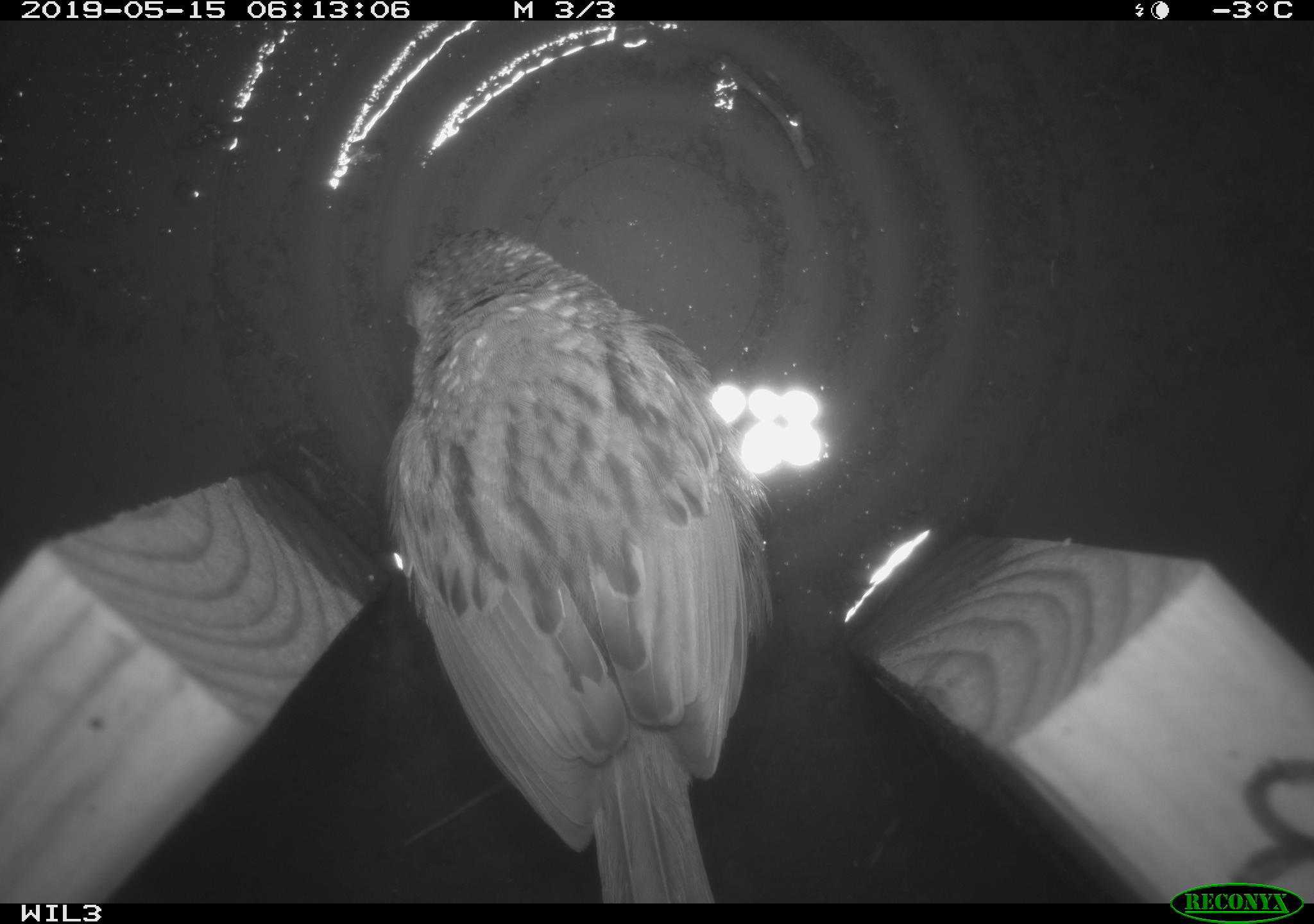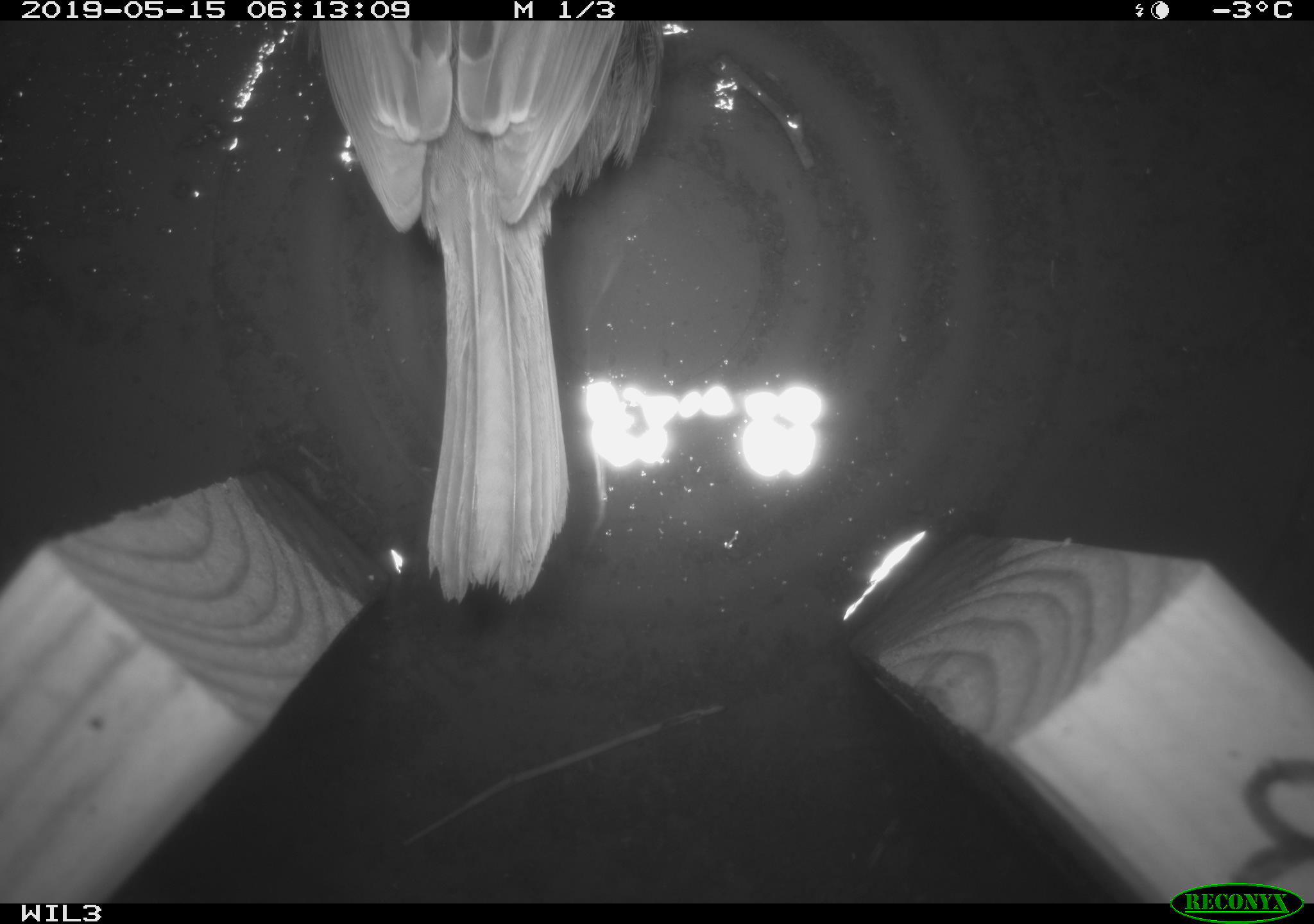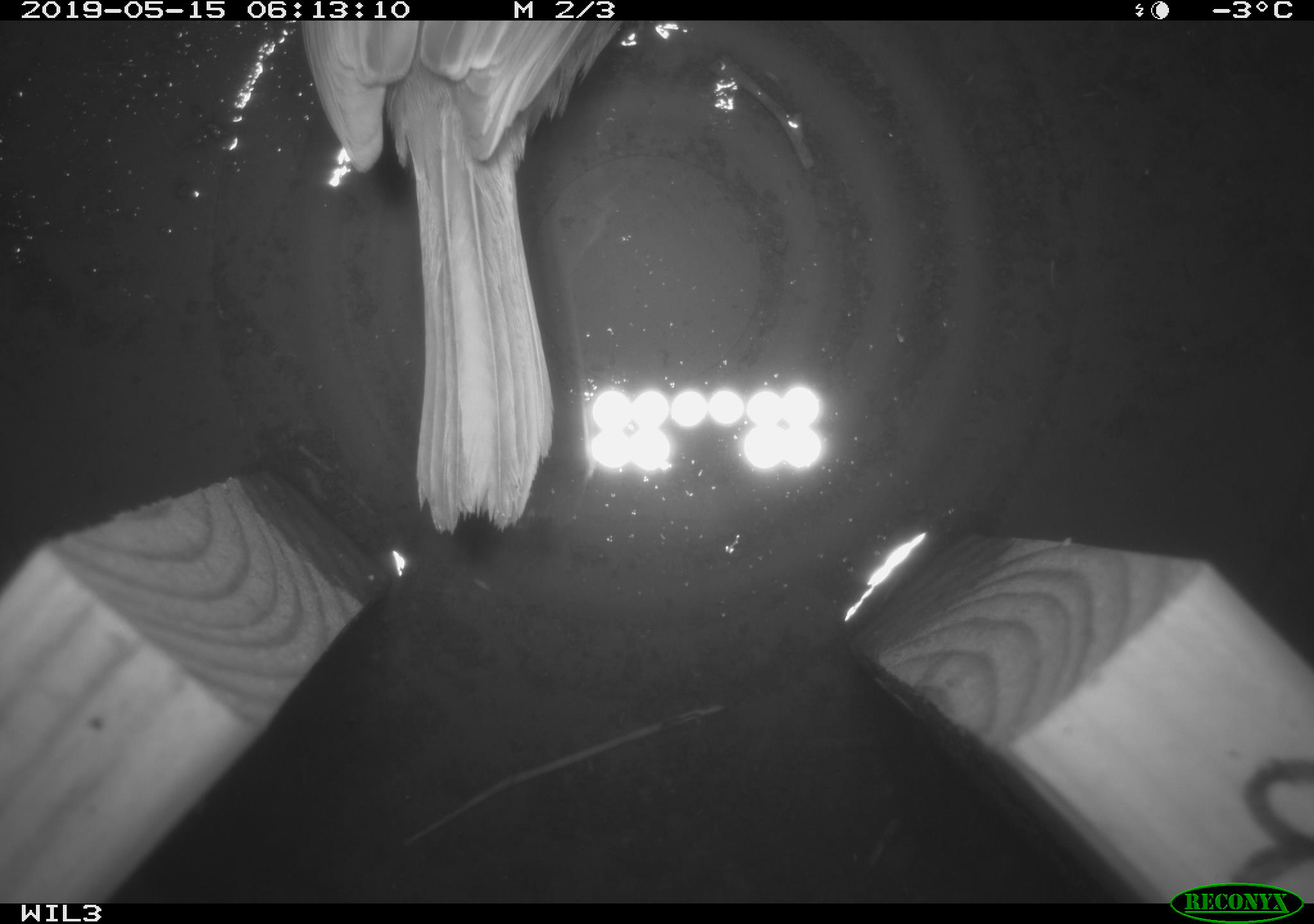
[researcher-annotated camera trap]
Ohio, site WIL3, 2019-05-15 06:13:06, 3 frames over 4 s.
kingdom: Animalia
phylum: Chordata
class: Aves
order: Passeriformes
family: Passerellidae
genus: Melospiza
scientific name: Melospiza melodia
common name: song sparrow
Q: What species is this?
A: Song sparrow (Melospiza melodia).